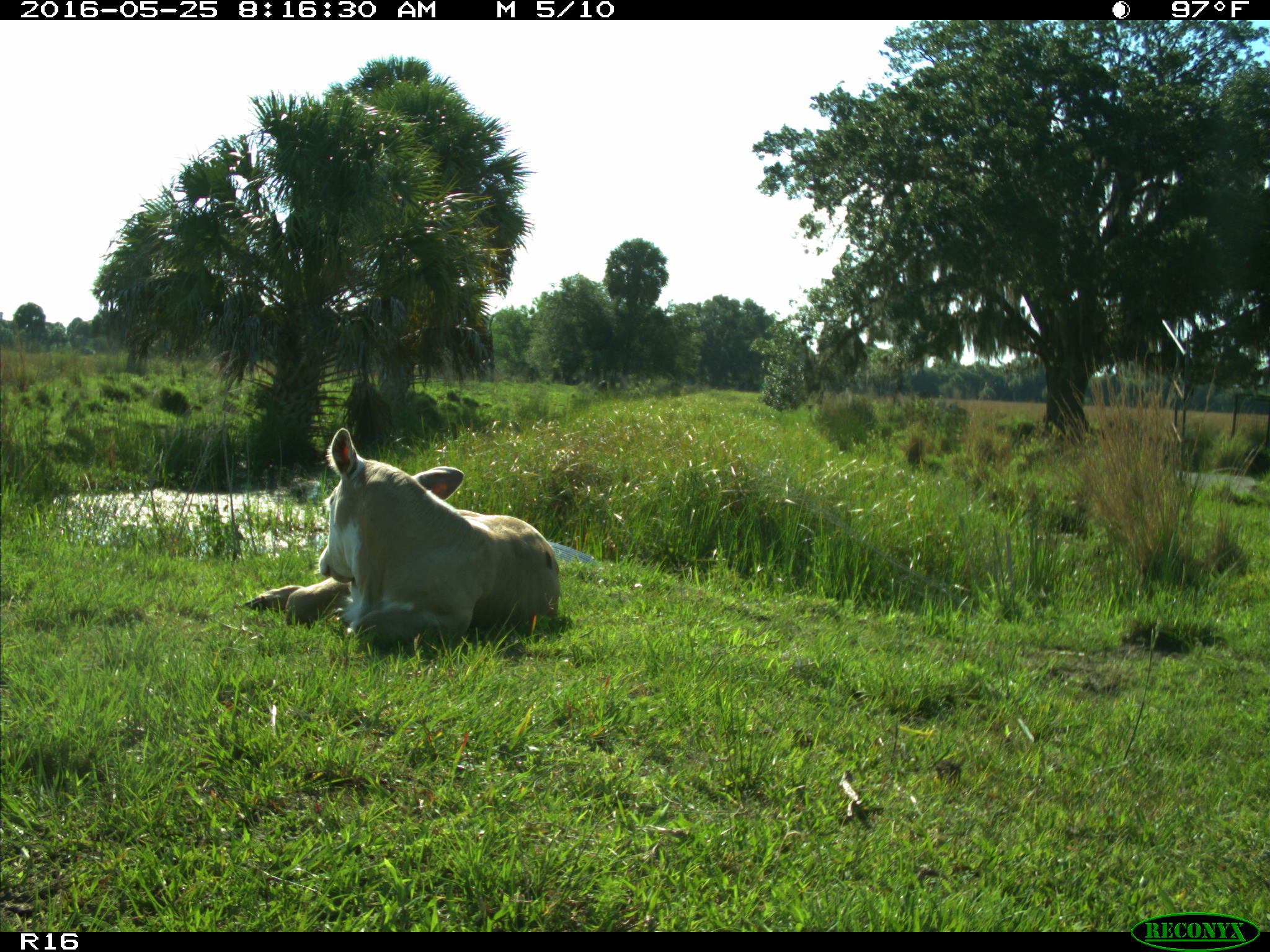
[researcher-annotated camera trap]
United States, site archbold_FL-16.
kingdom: Animalia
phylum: Chordata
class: Mammalia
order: Artiodactyla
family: Bovidae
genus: Bos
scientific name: Bos taurus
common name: domestic cow